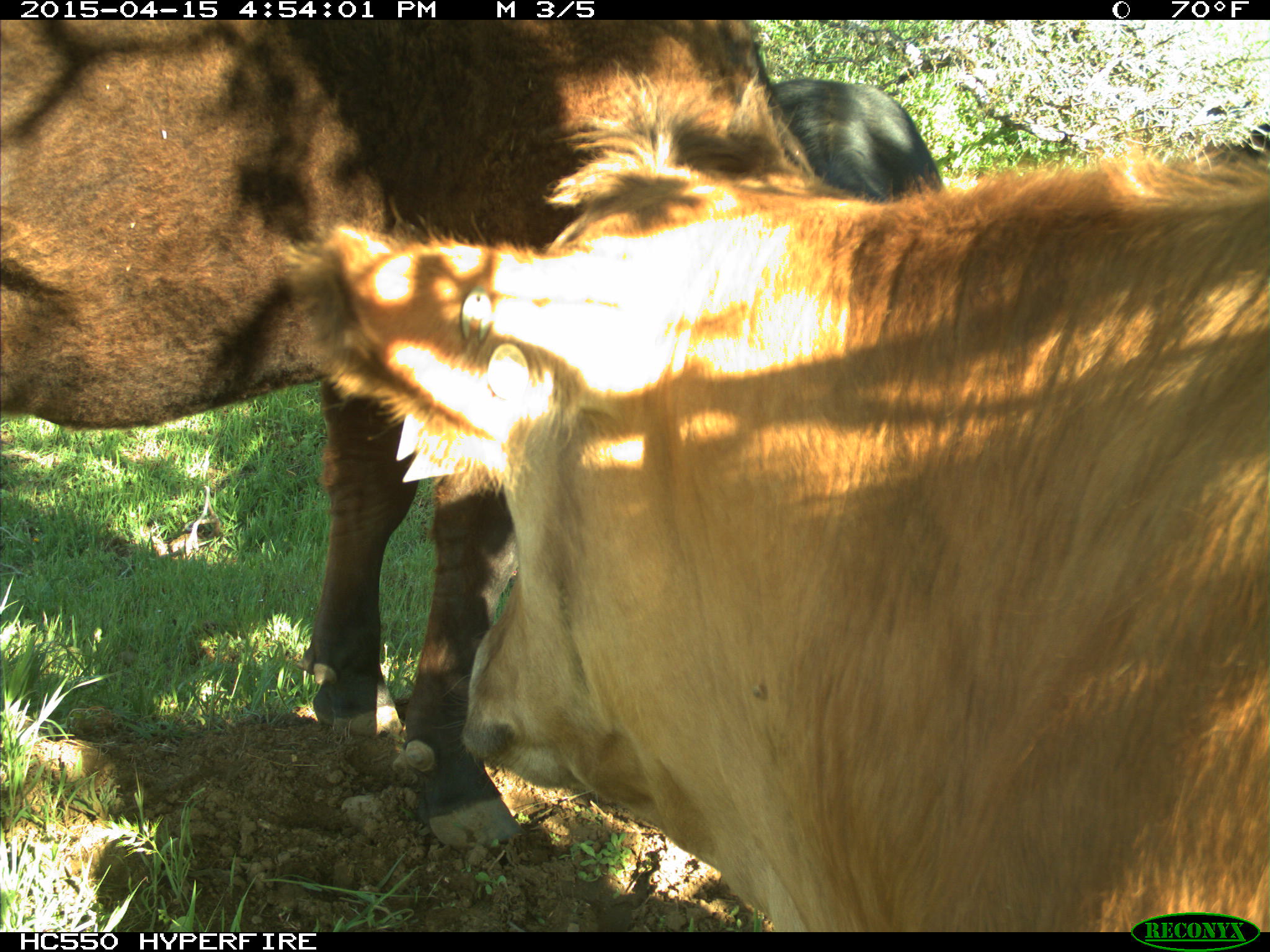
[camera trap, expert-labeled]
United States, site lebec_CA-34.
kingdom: Animalia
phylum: Chordata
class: Mammalia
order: Artiodactyla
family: Bovidae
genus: Bos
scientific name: Bos taurus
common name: domestic cow